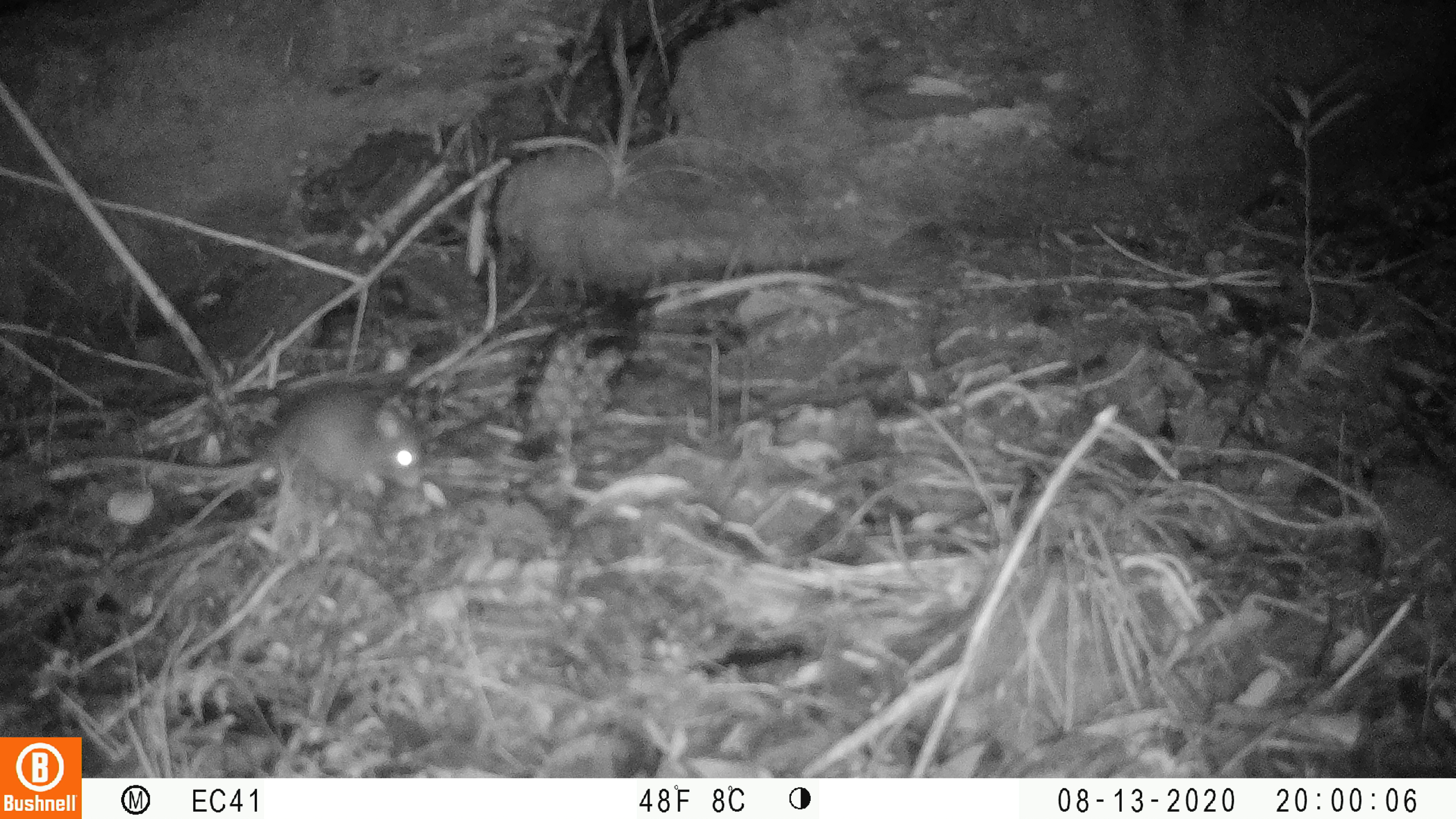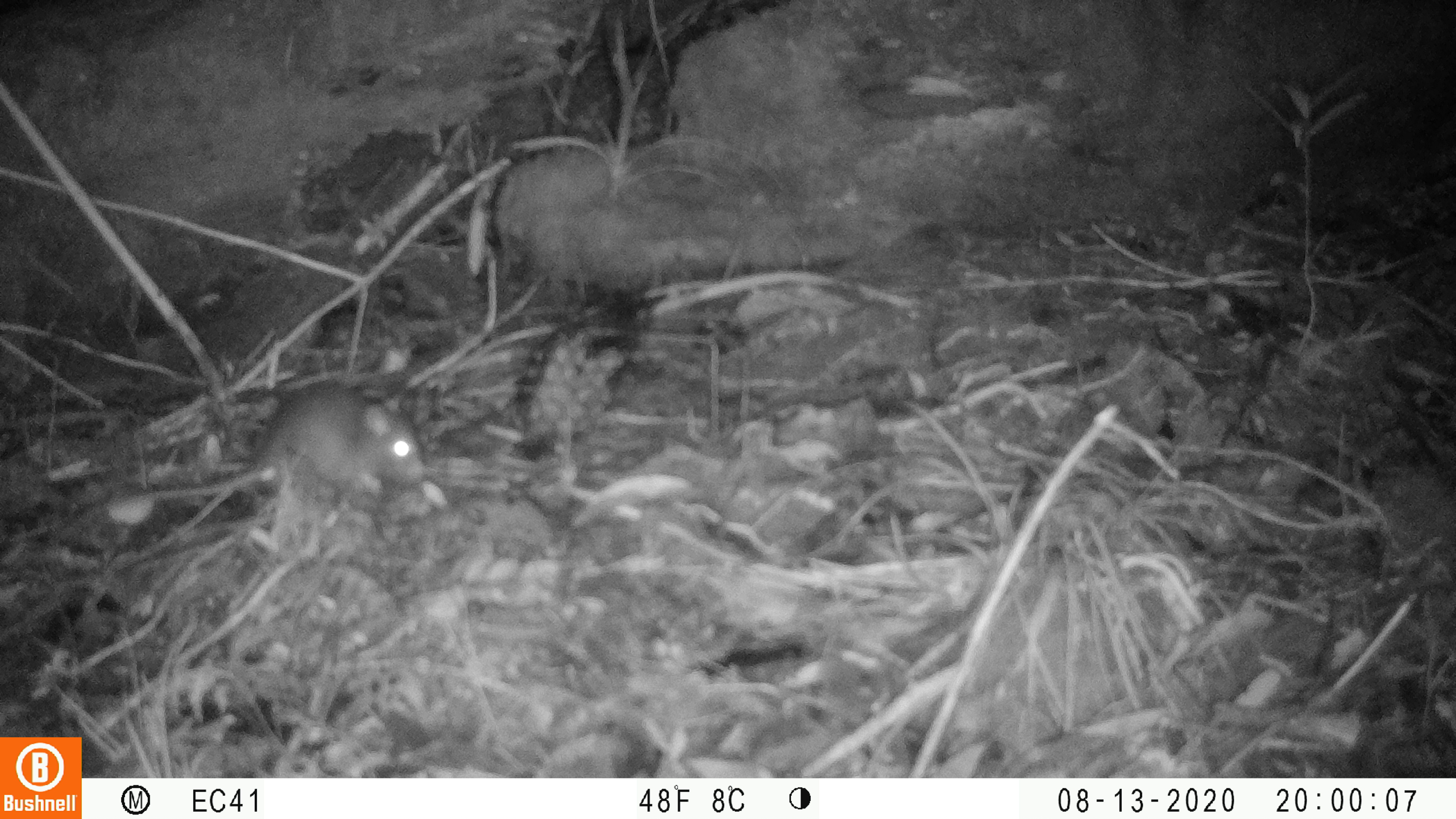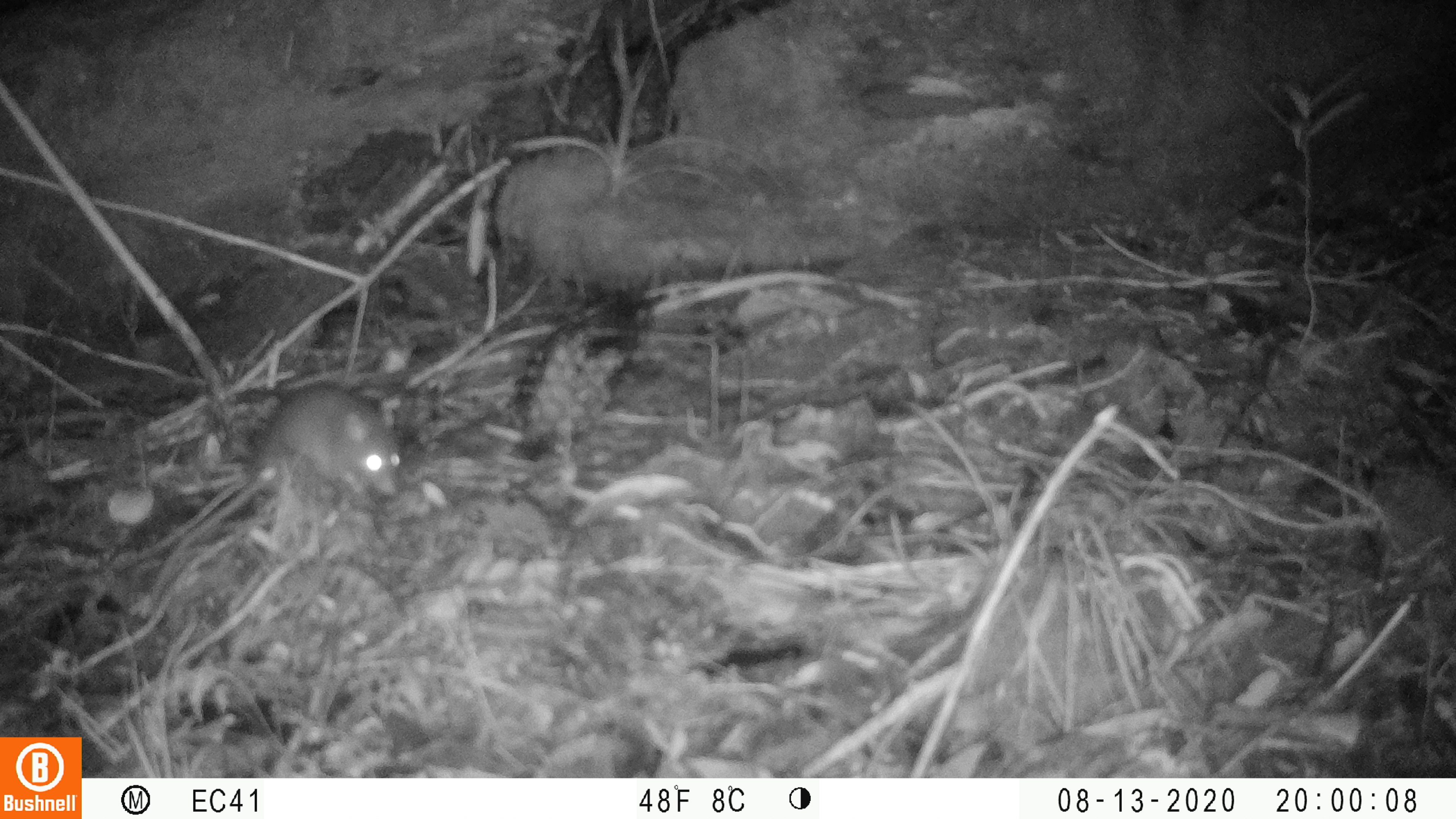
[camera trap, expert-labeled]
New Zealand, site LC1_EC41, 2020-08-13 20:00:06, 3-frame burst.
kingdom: Animalia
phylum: Chordata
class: Mammalia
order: Rodentia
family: Muridae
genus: Rattus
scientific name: Rattus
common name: rat